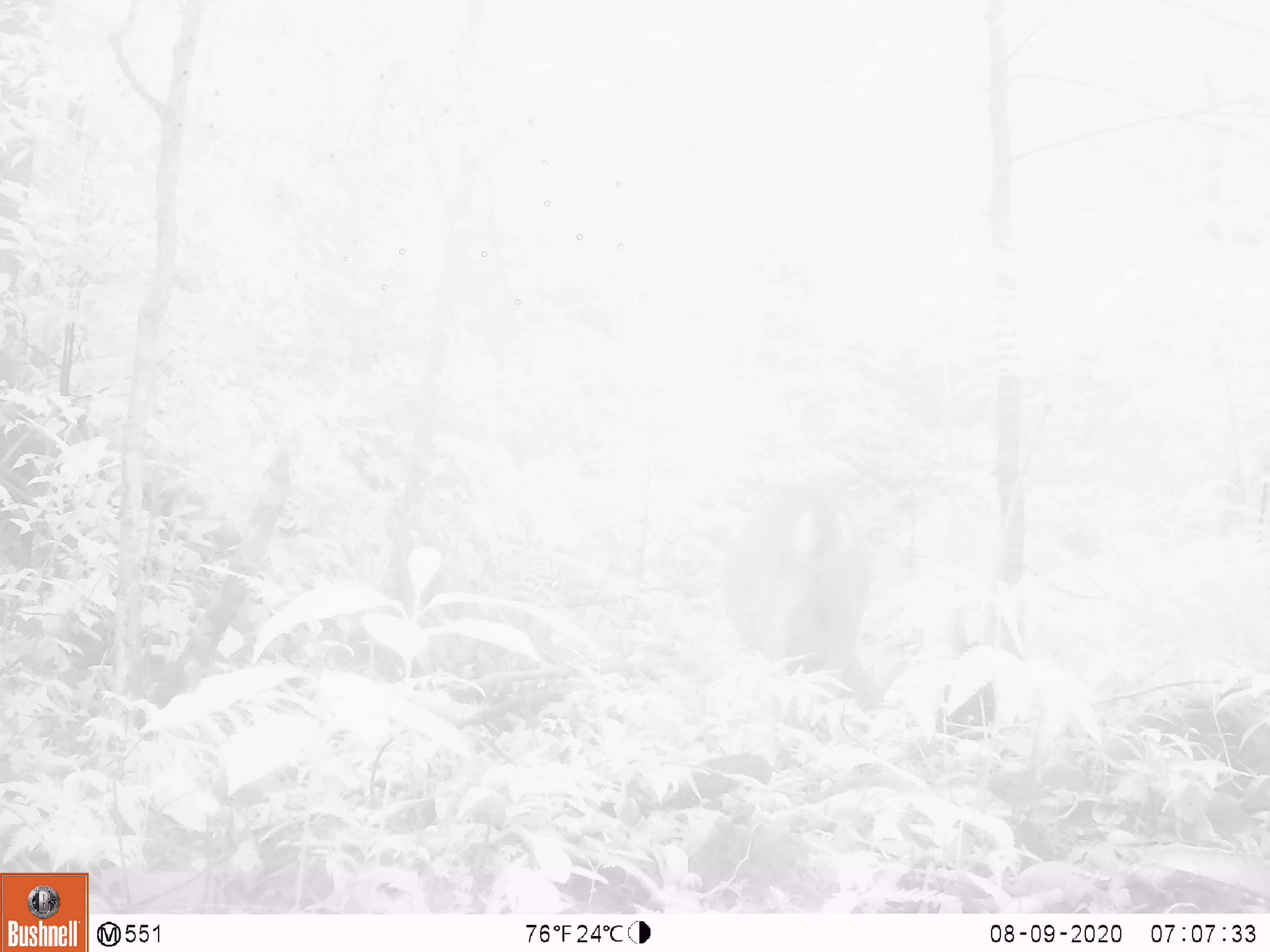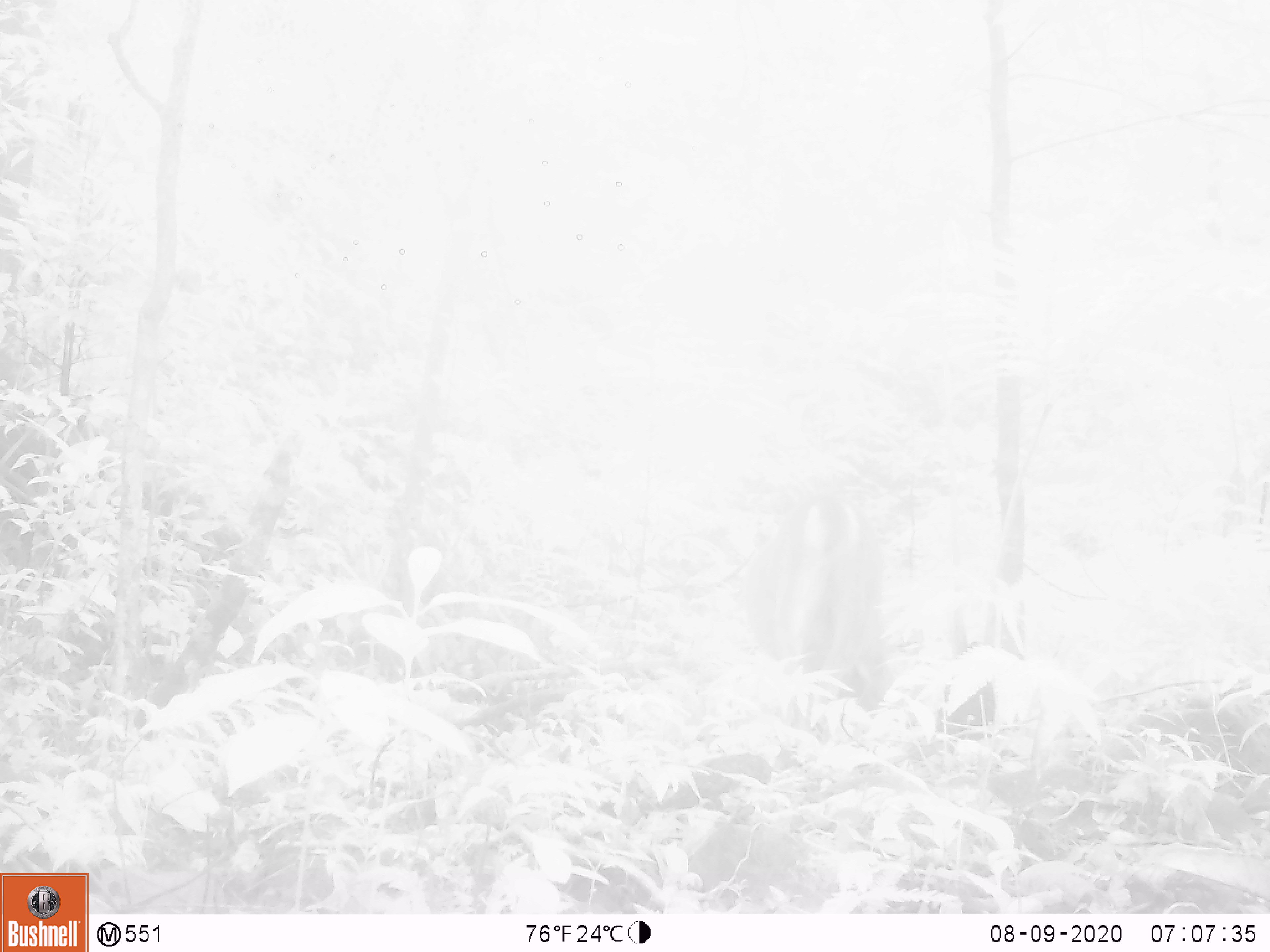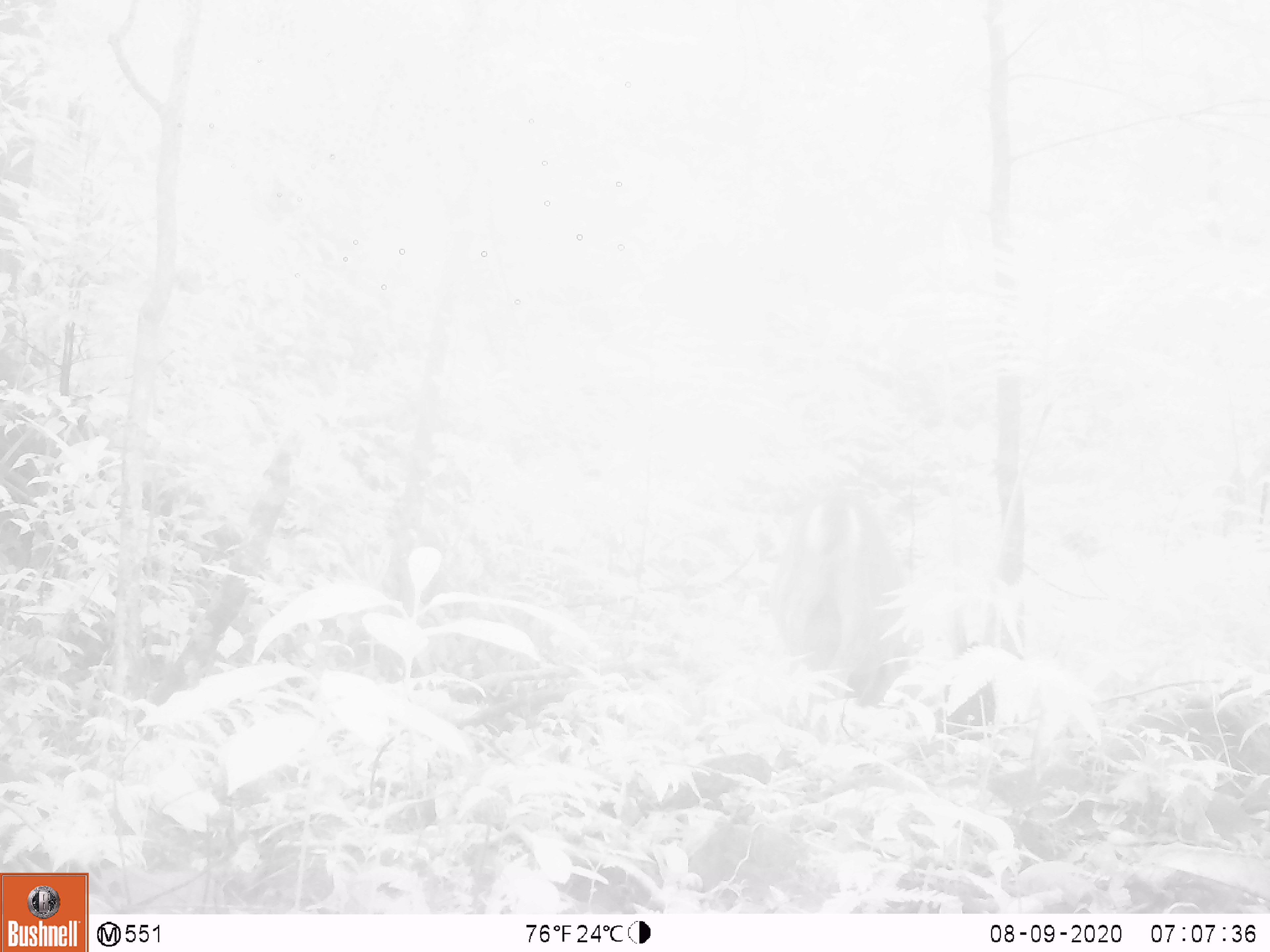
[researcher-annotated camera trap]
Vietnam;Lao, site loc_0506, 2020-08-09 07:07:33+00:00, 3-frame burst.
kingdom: Animalia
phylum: Chordata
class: Mammalia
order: Artiodactyla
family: Cervidae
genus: Muntiacus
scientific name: Muntiacus vuquangensis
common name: large-antlered muntjac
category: large antlered muntjac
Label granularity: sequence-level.